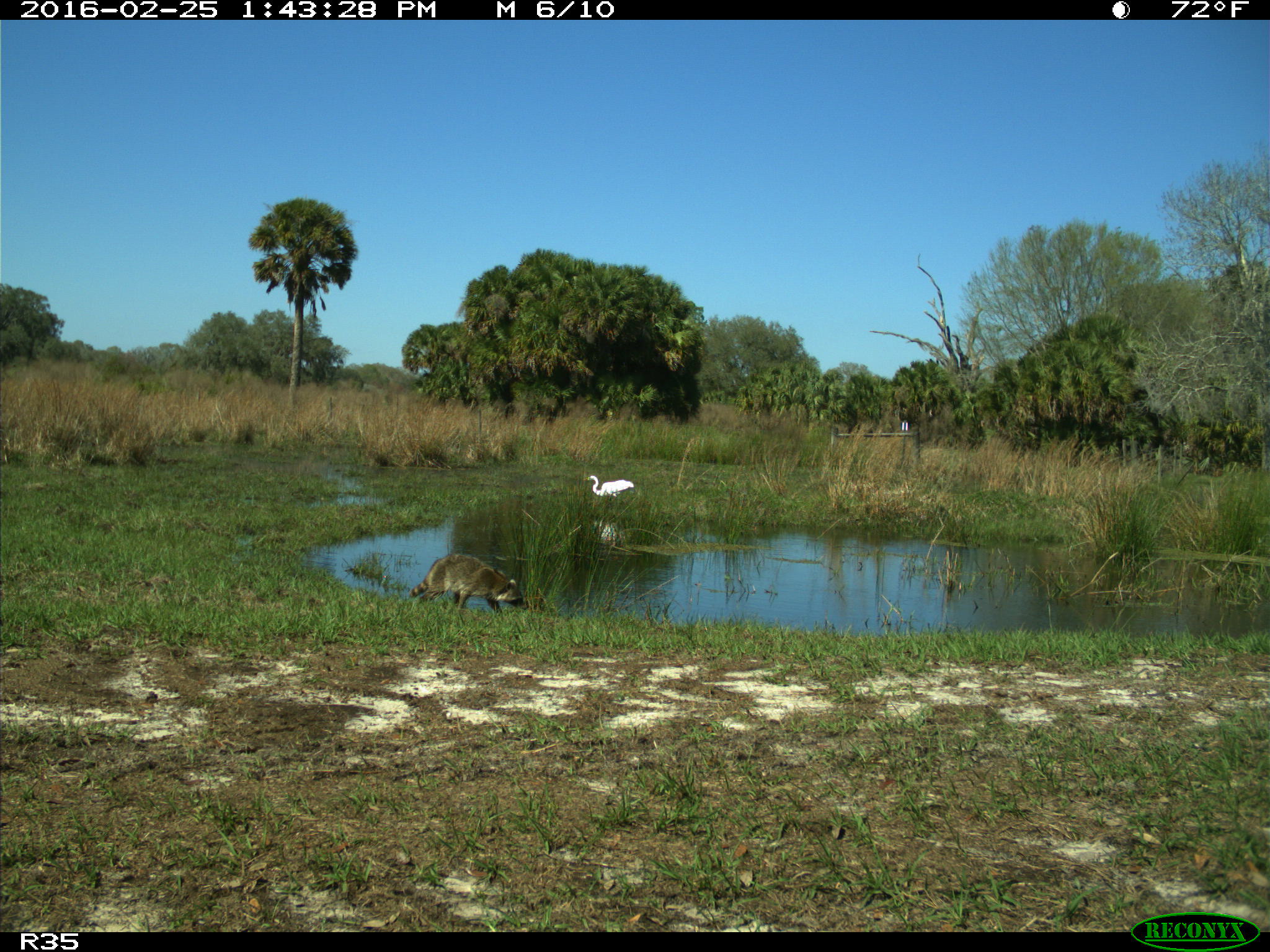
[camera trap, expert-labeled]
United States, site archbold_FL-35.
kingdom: Animalia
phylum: Chordata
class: Mammalia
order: Carnivora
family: Procyonidae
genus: Procyon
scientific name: Procyon lotor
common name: common raccoon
Procyon lotor (common raccoon).